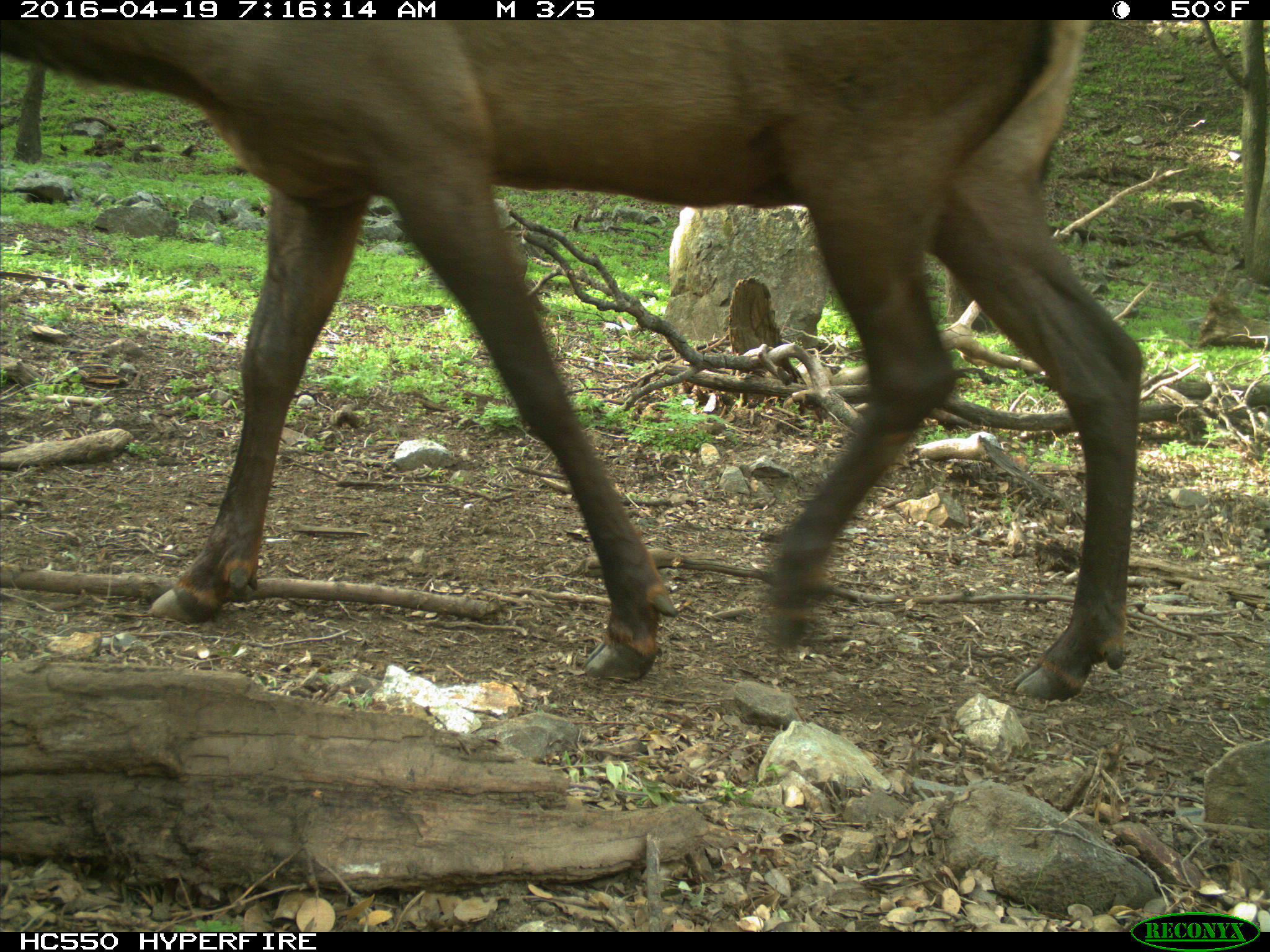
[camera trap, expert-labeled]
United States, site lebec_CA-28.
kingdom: Animalia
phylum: Chordata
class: Mammalia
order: Artiodactyla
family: Cervidae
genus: Cervus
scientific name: Cervus canadensis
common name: elk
Cervus canadensis (elk).